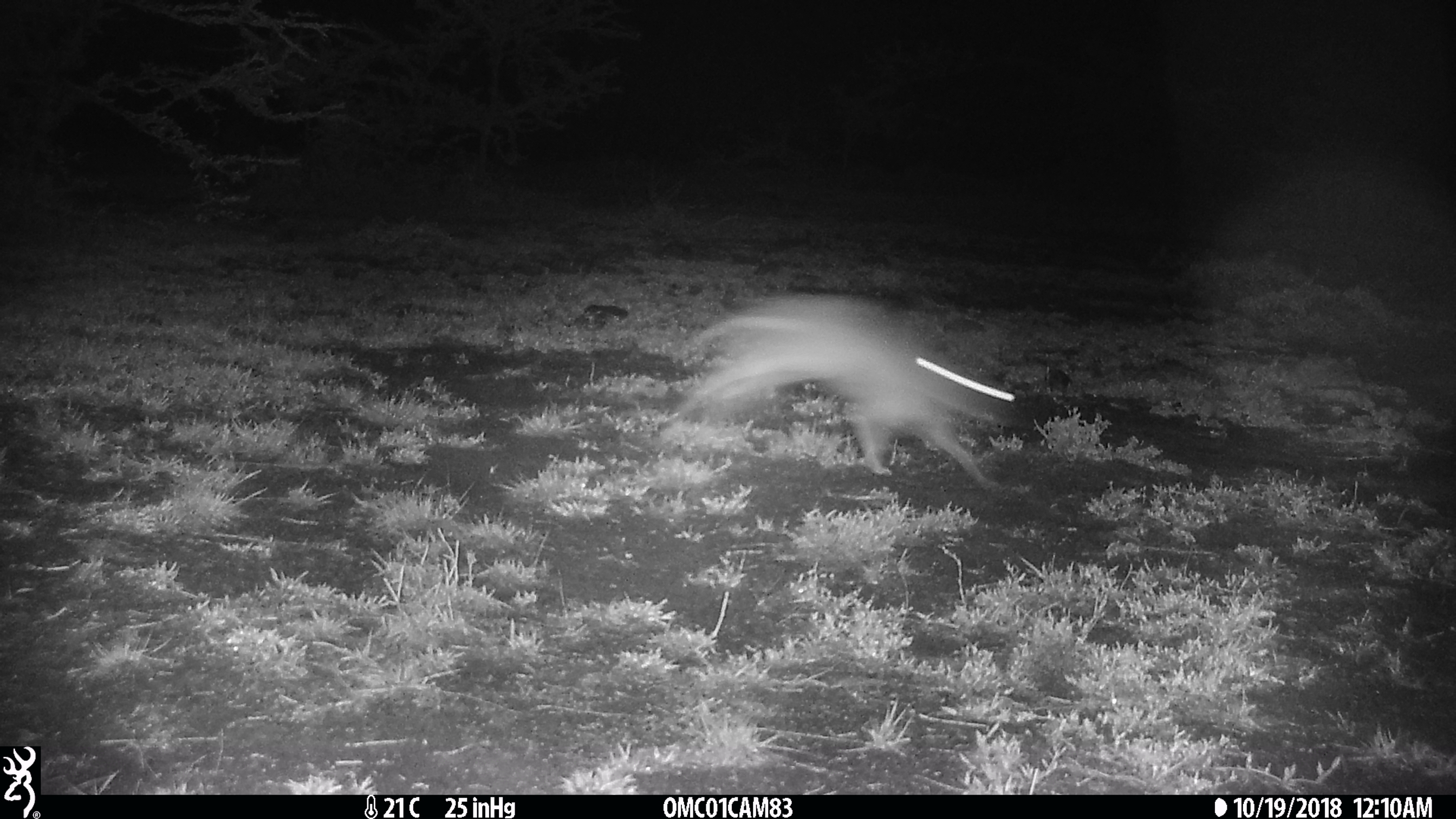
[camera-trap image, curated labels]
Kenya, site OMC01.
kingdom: Animalia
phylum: Chordata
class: Mammalia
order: Lagomorpha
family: Leporidae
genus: Lepus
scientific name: Lepus capensis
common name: cape hare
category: hare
Hare (cape hare) (Lepus capensis).